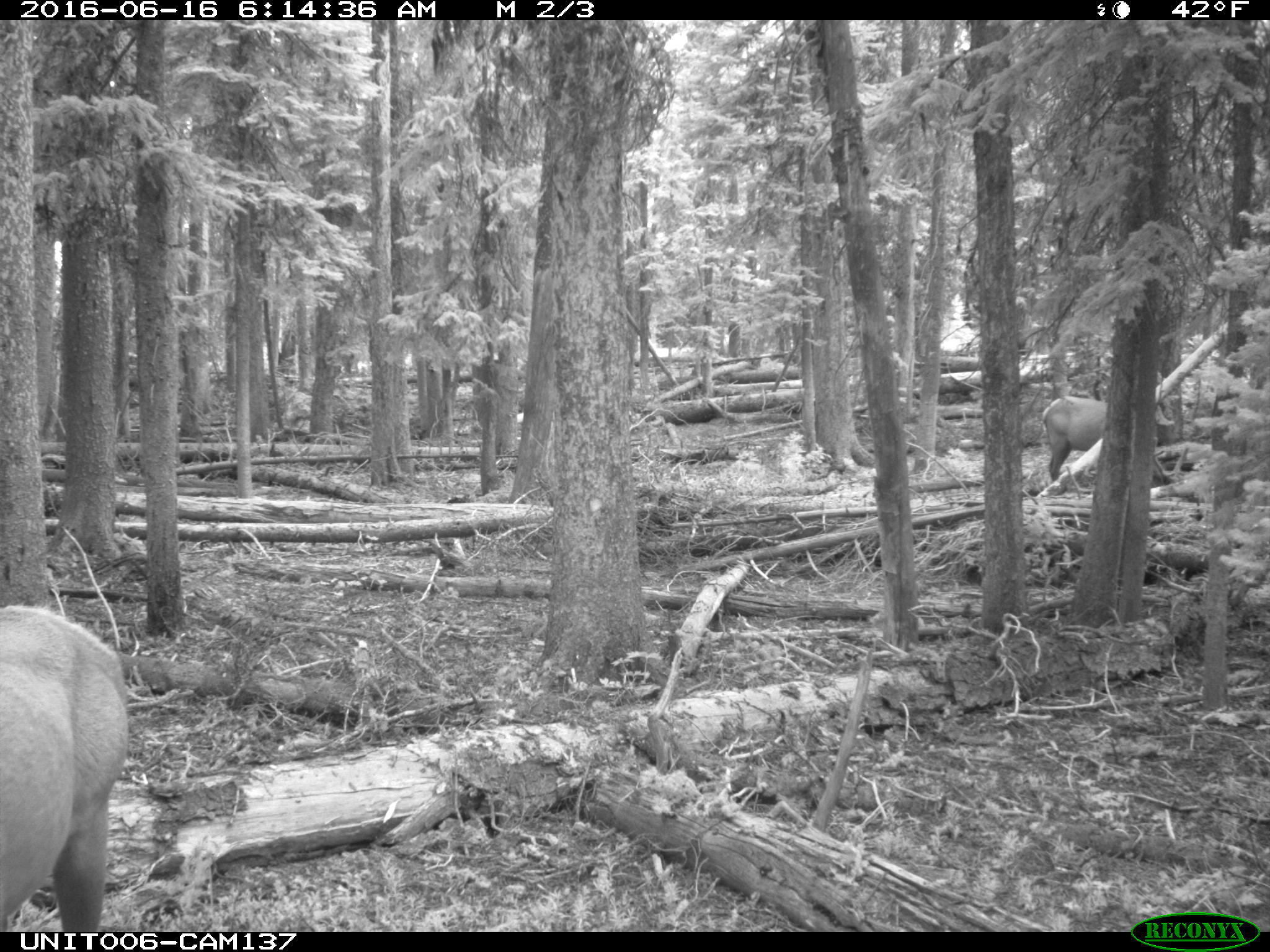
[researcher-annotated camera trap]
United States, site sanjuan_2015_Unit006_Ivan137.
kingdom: Animalia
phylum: Chordata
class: Mammalia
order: Artiodactyla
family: Cervidae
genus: Cervus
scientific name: Cervus elaphus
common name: red deer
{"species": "Cervus elaphus (red deer)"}